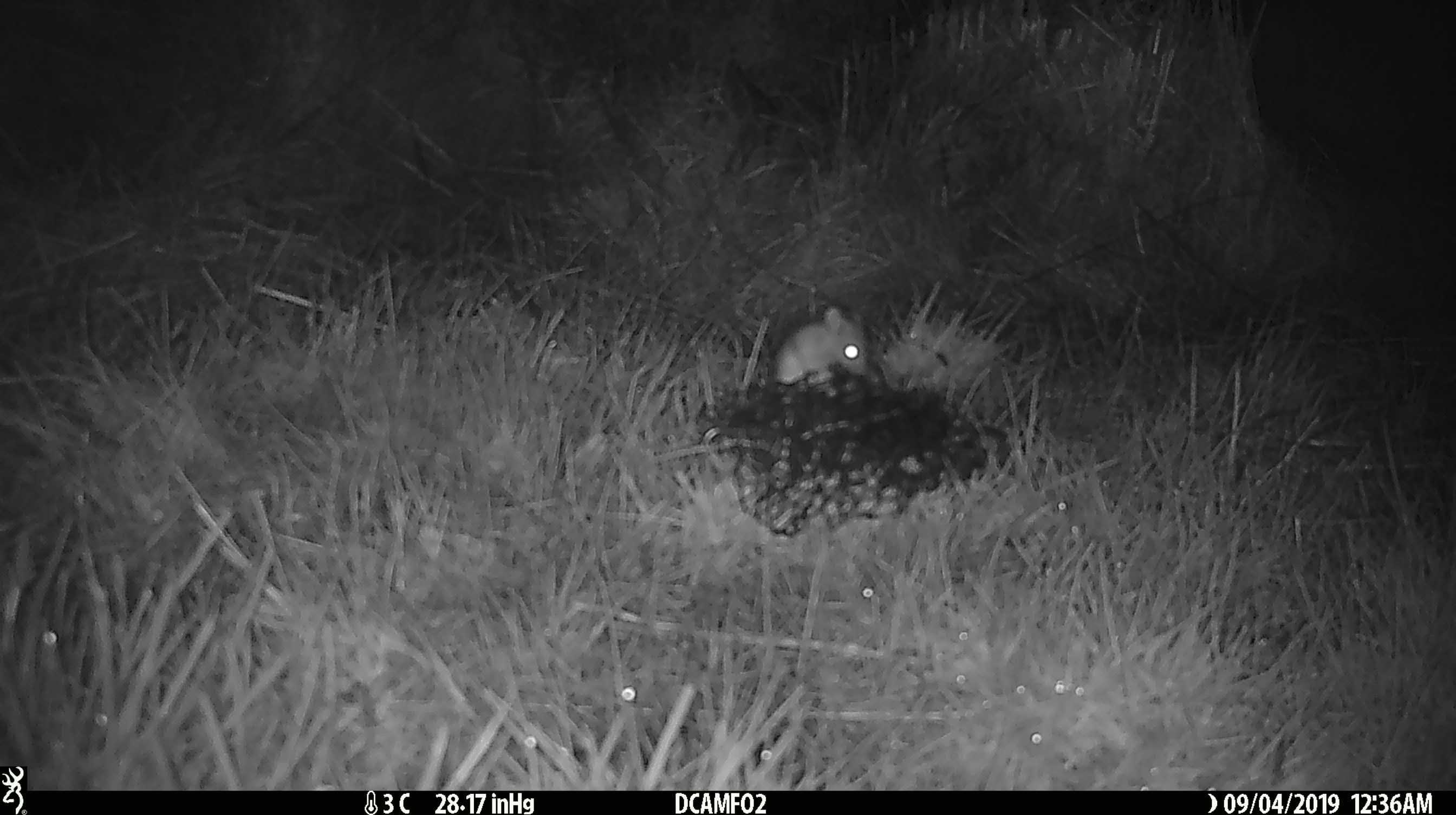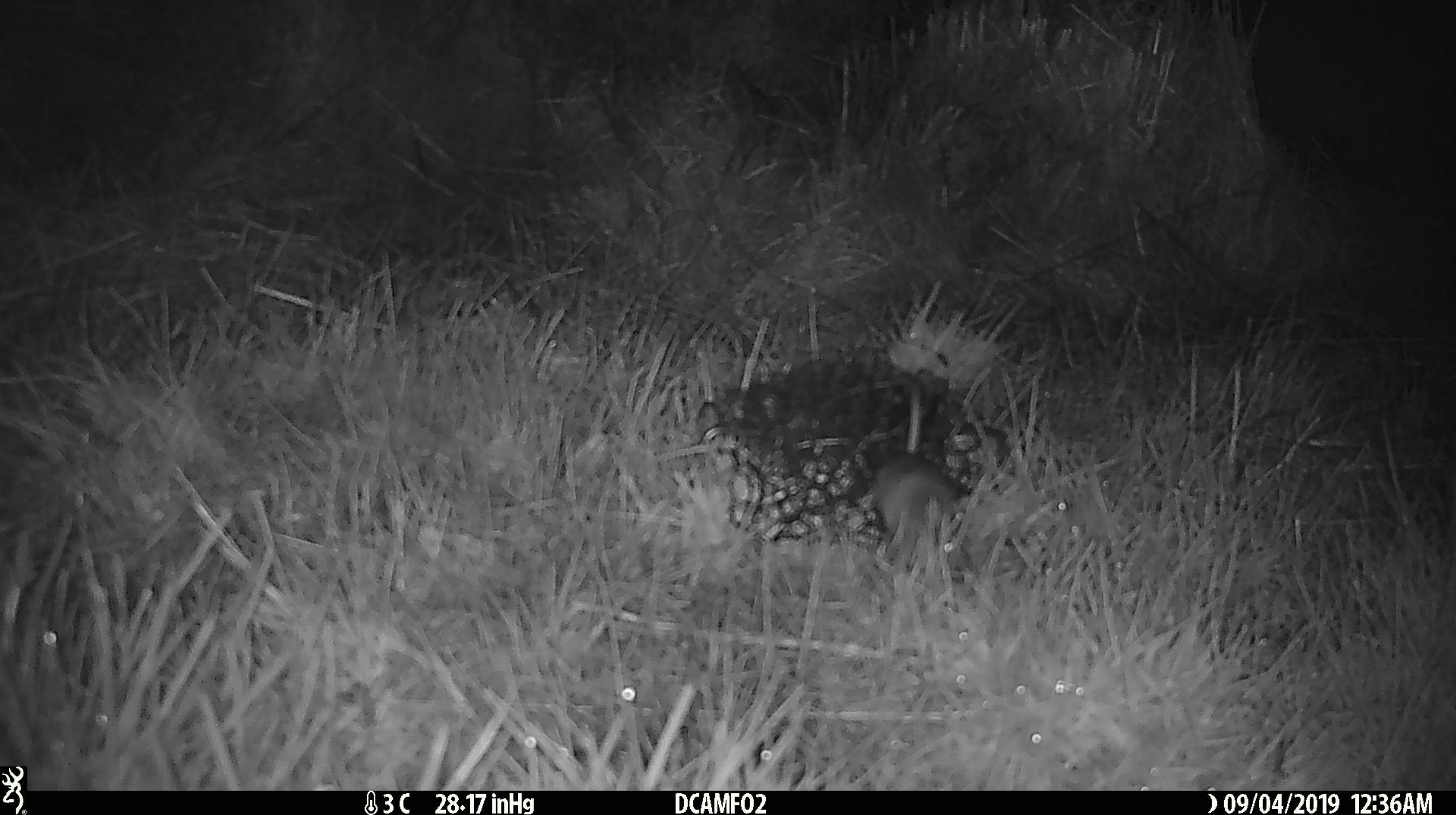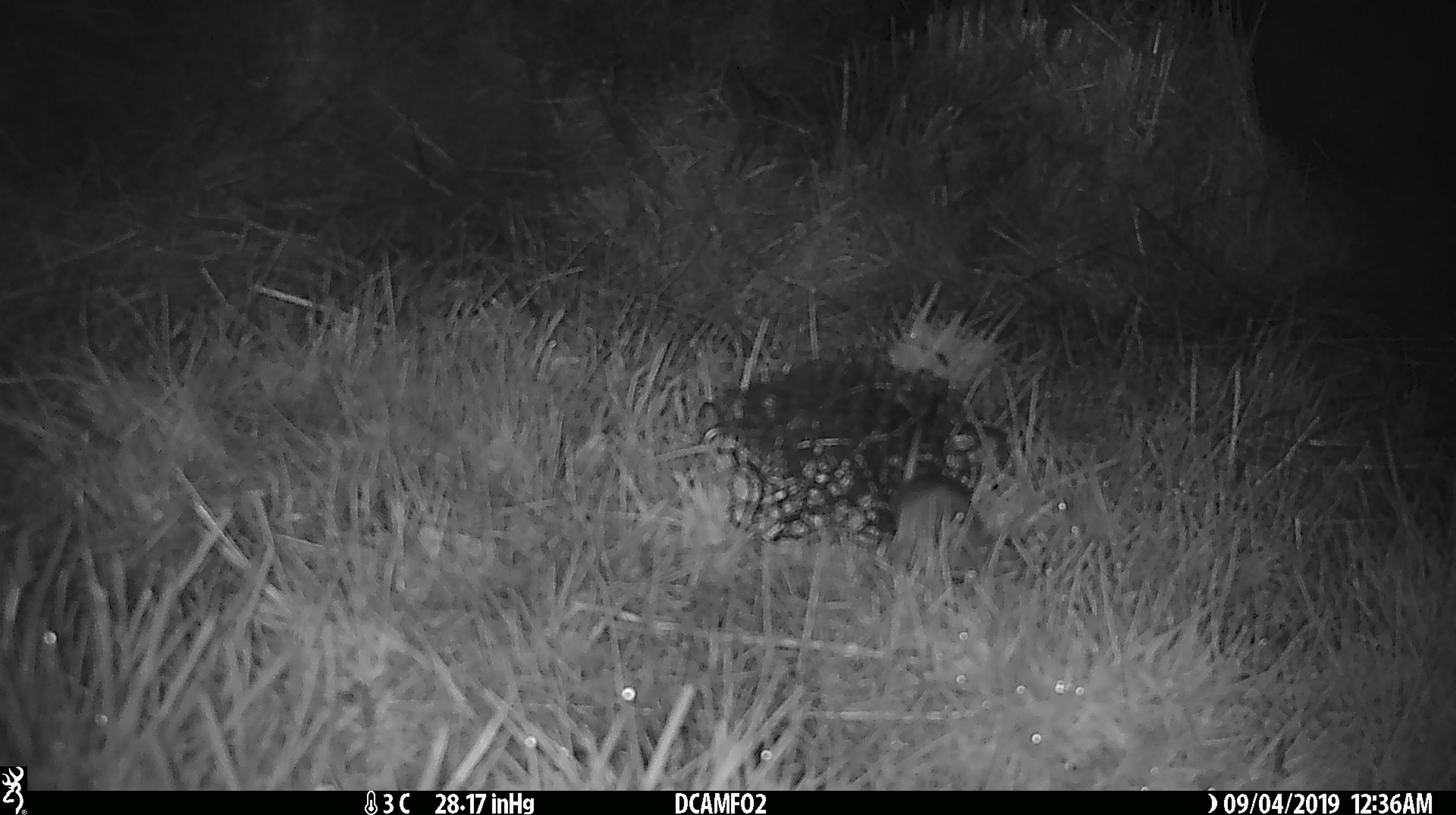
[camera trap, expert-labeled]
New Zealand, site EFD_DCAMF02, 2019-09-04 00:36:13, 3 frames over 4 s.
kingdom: Animalia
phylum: Chordata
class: Mammalia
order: Rodentia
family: Muridae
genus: Mus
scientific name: Mus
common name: mouse